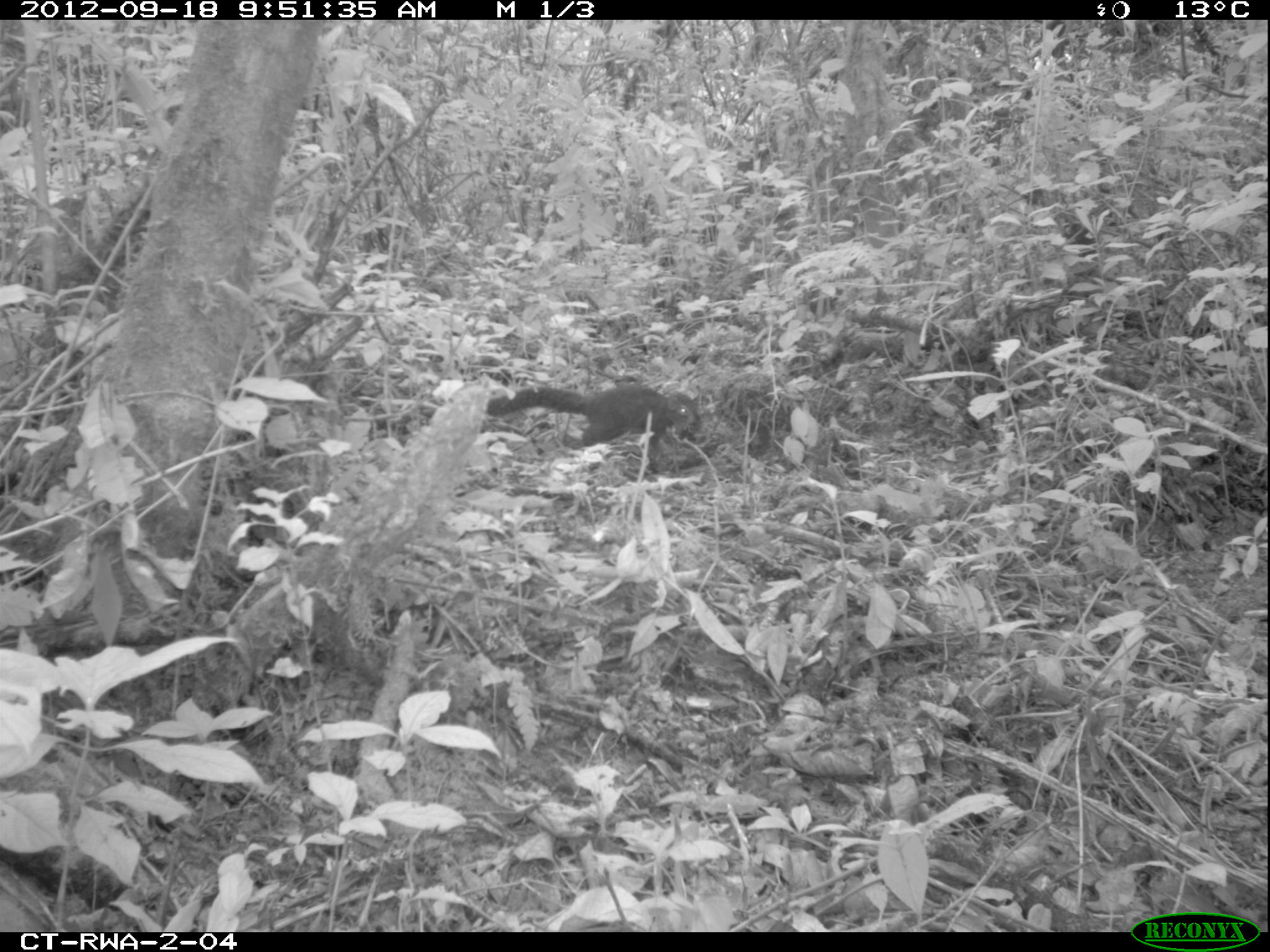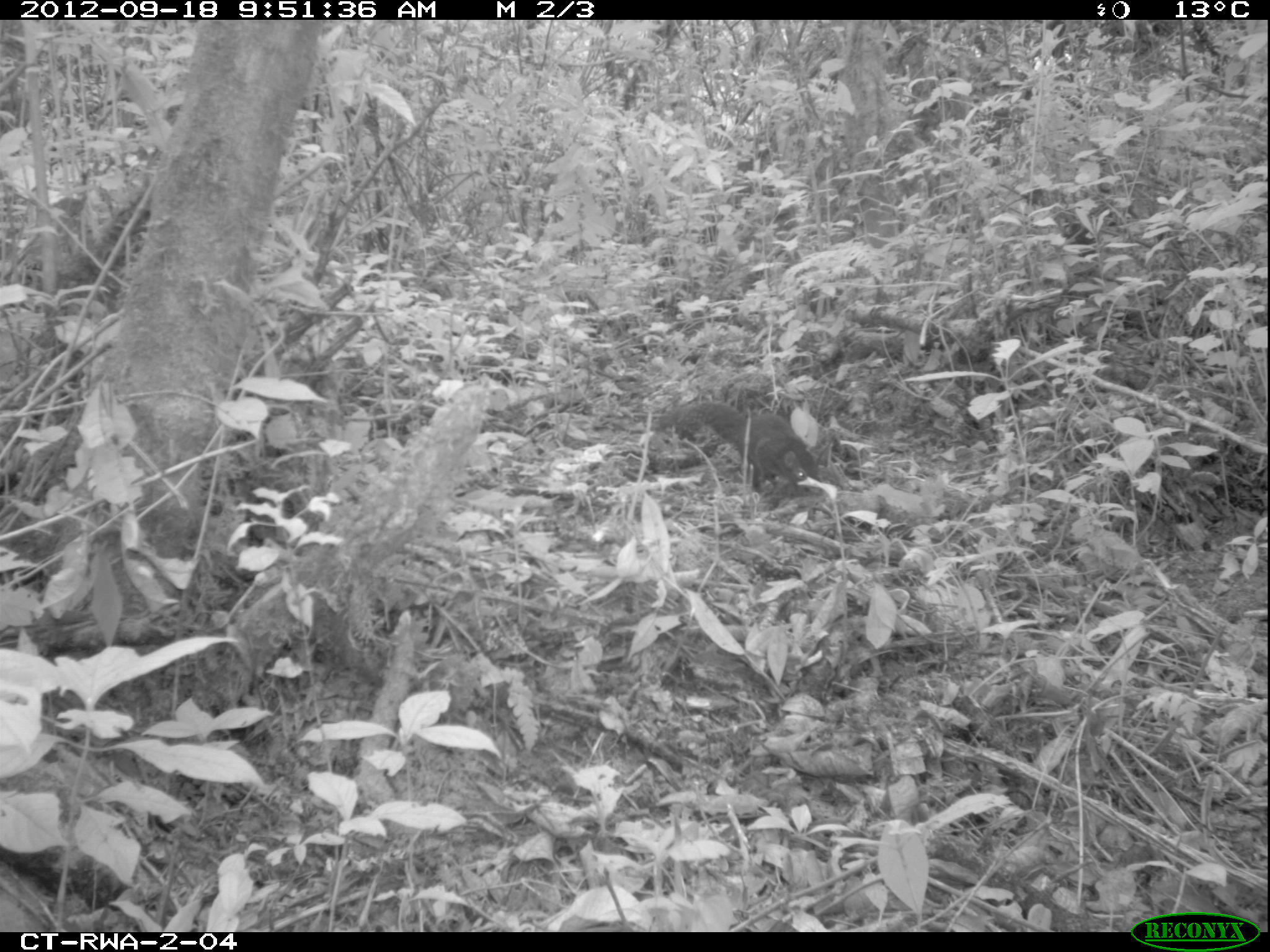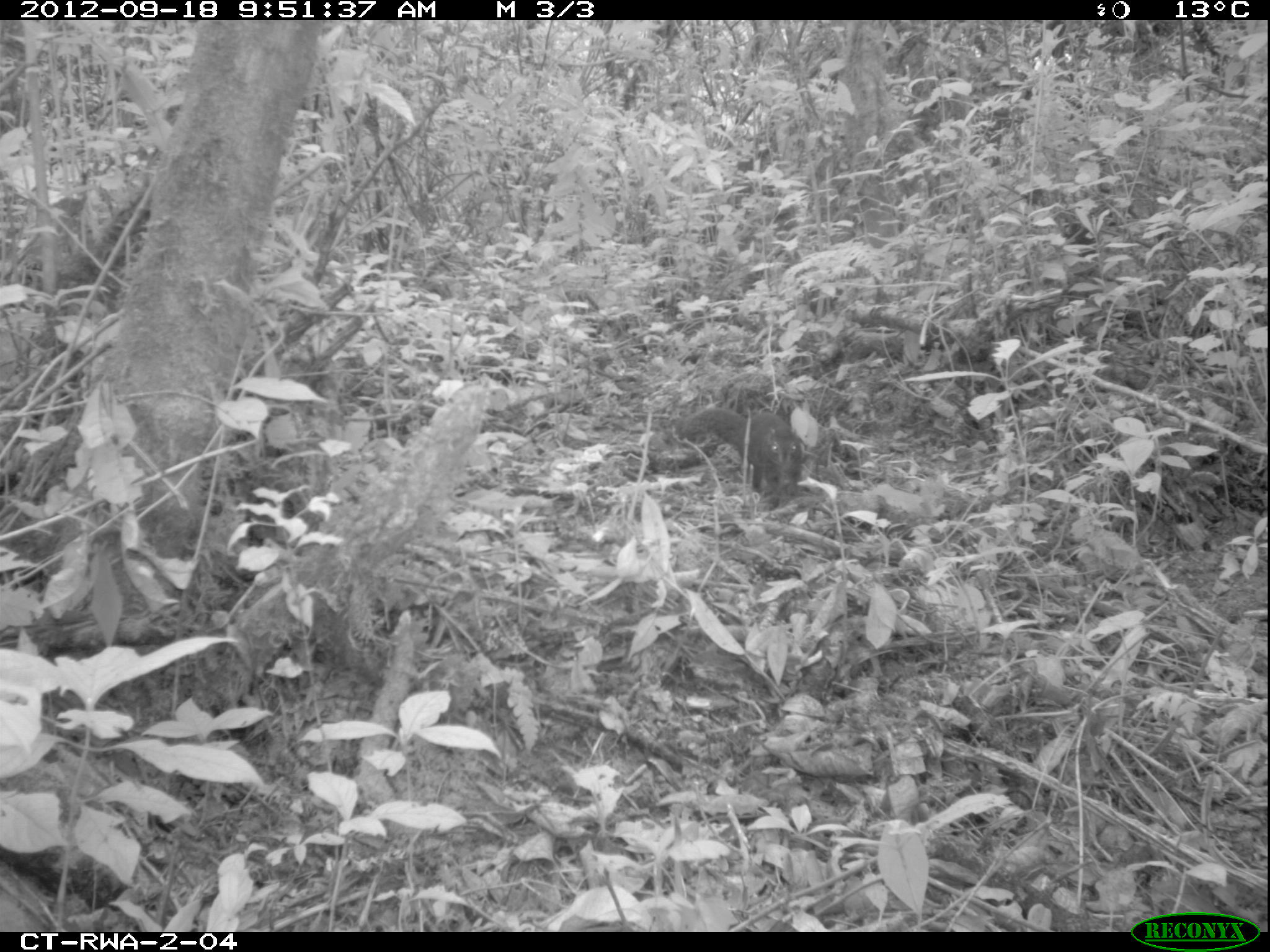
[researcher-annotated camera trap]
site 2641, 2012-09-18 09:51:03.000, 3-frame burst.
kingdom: Animalia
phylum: Chordata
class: Mammalia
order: Rodentia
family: Sciuridae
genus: Funisciurus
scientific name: Funisciurus carruthersi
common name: carruther's mountain squirrel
Funisciurus carruthersi (carruther's mountain squirrel), count 1.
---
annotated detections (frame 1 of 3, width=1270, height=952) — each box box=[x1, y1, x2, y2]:
funisciurus carruthersi: box=[487, 380, 701, 447]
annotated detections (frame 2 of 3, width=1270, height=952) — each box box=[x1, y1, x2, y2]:
funisciurus carruthersi: box=[676, 396, 830, 506]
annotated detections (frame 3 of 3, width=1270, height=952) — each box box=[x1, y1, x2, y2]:
funisciurus carruthersi: box=[674, 404, 807, 500]